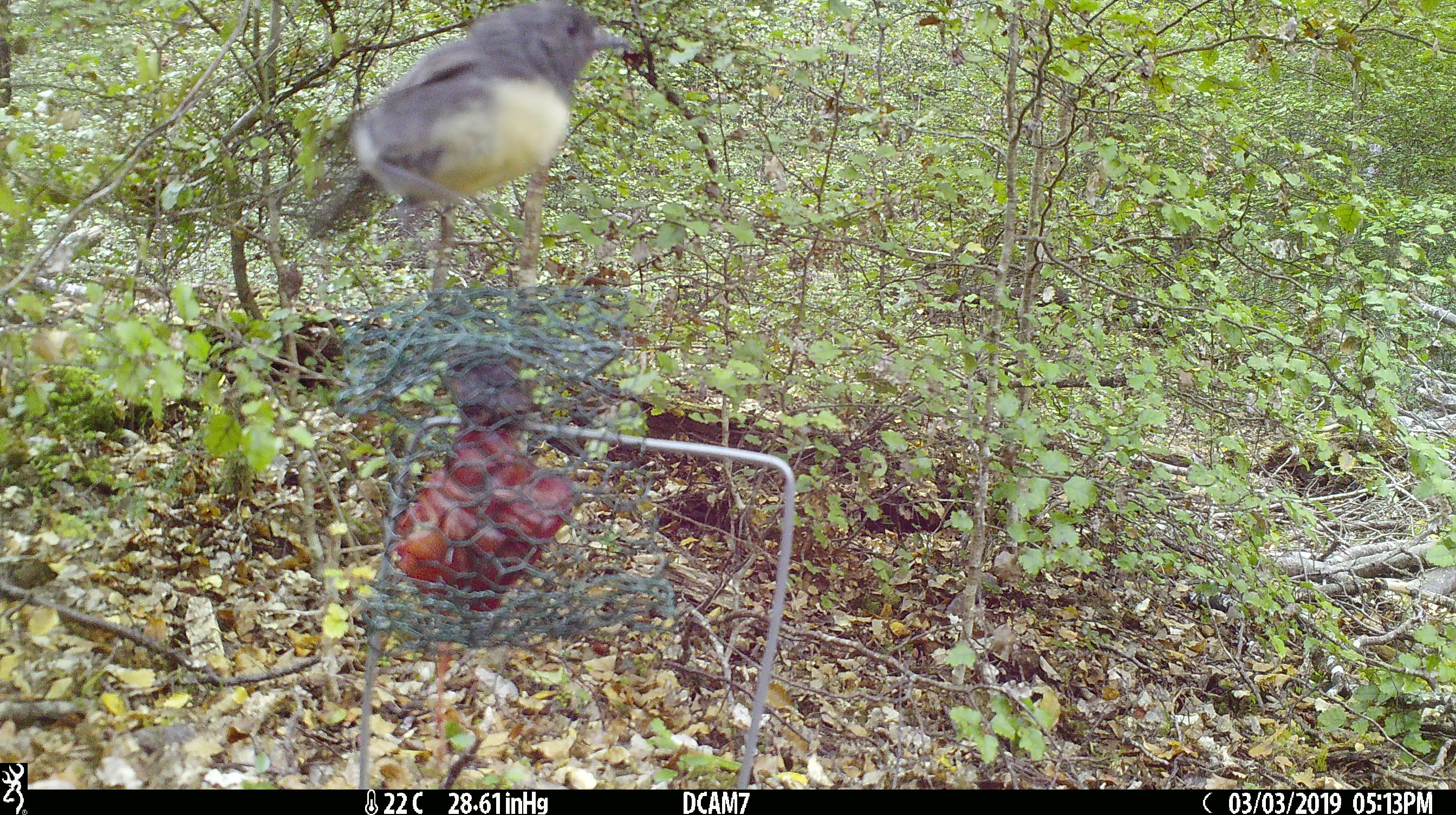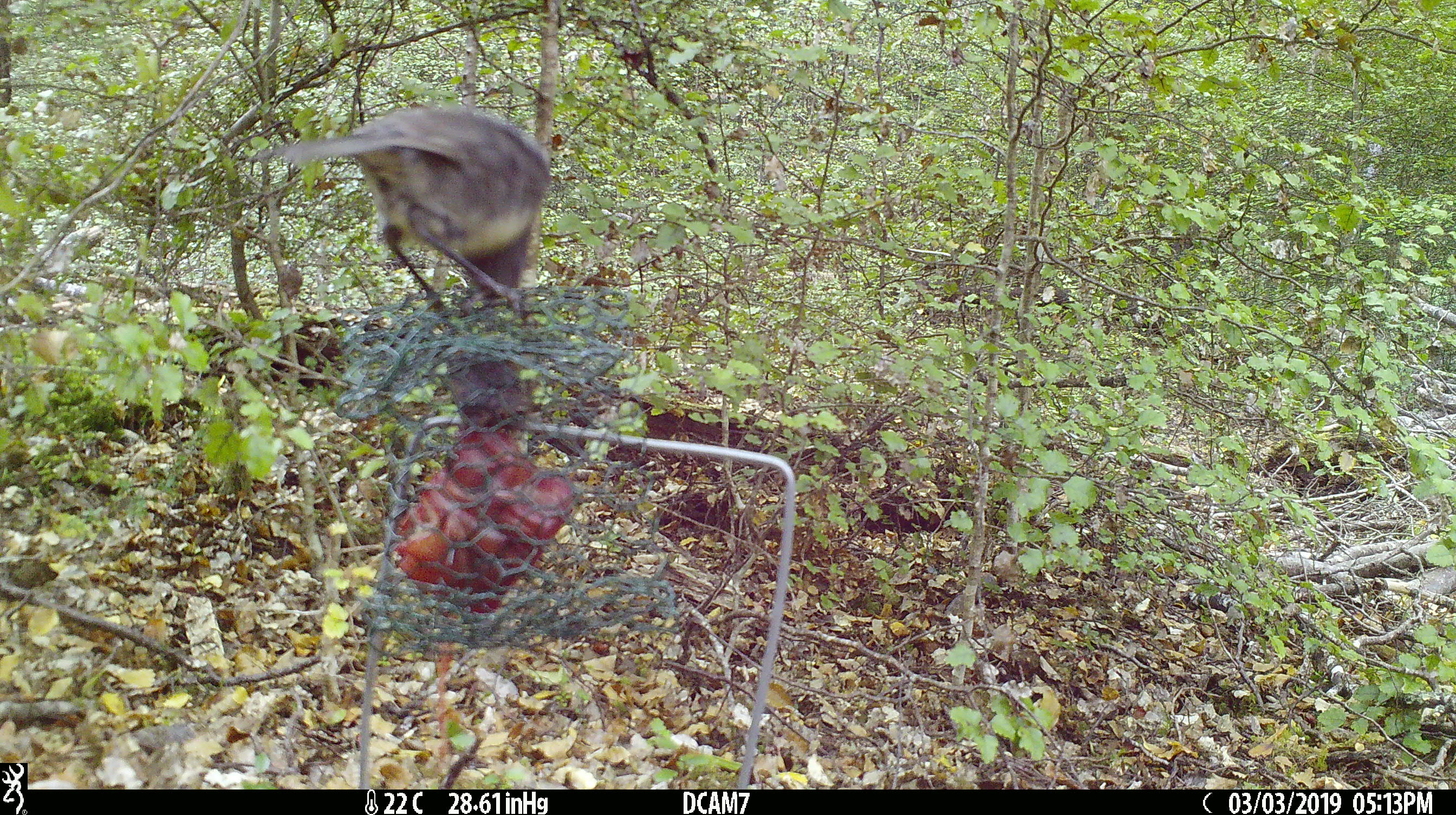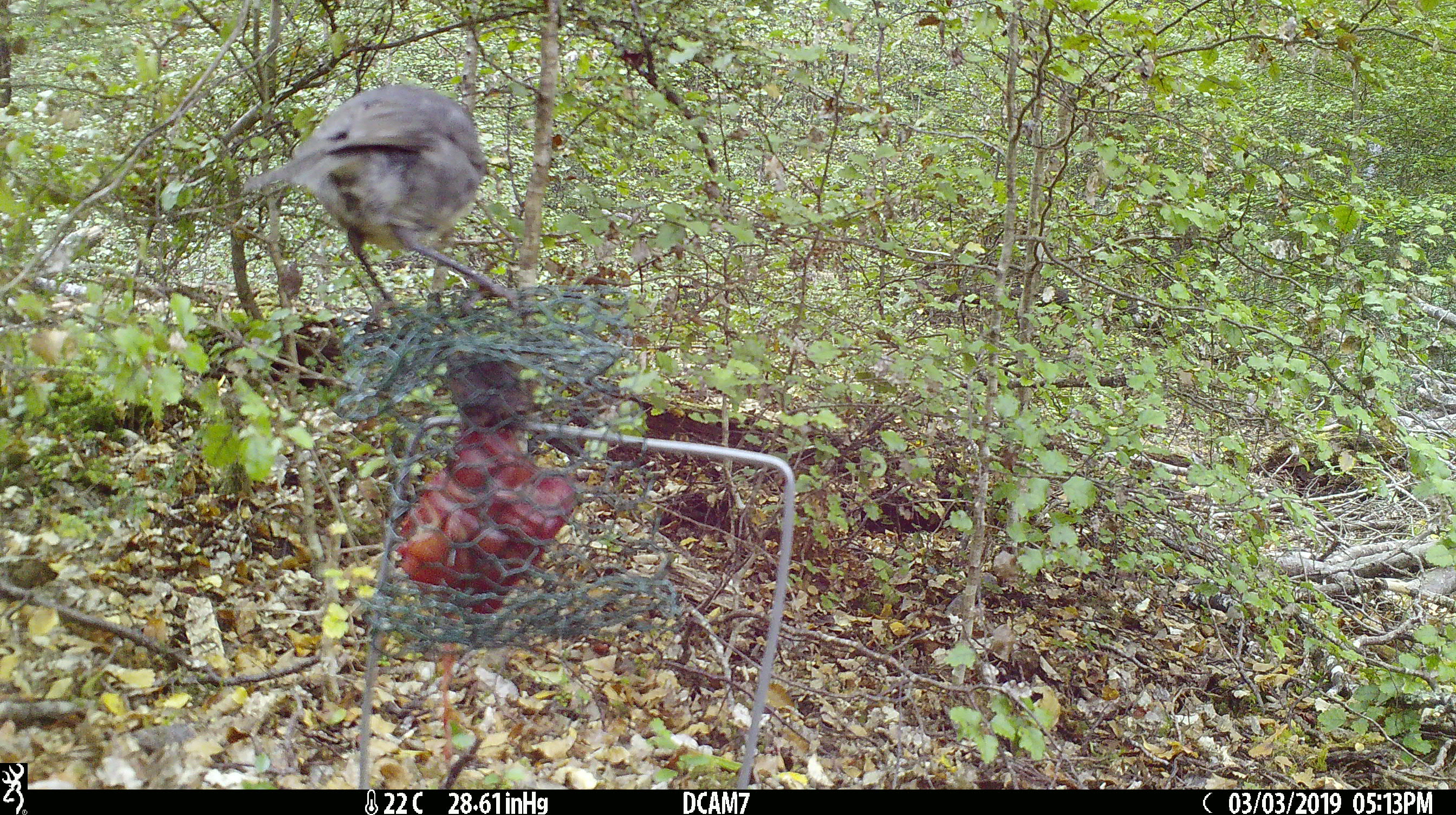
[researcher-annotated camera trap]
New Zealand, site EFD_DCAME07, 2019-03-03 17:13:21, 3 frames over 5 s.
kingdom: Animalia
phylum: Chordata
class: Aves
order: Passeriformes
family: Petroicidae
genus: Petroica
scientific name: Petroica australis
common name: new zealand robin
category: robin